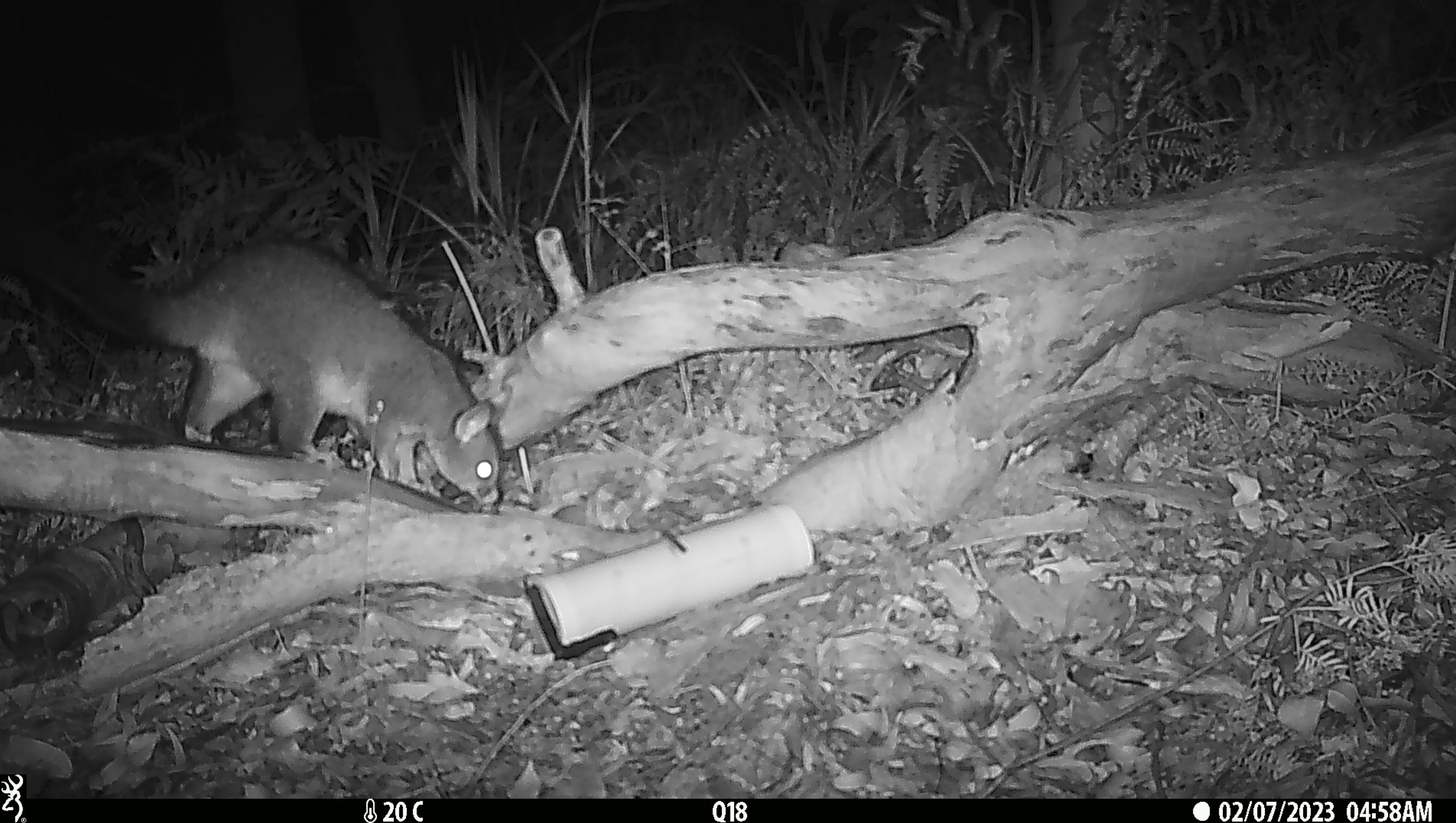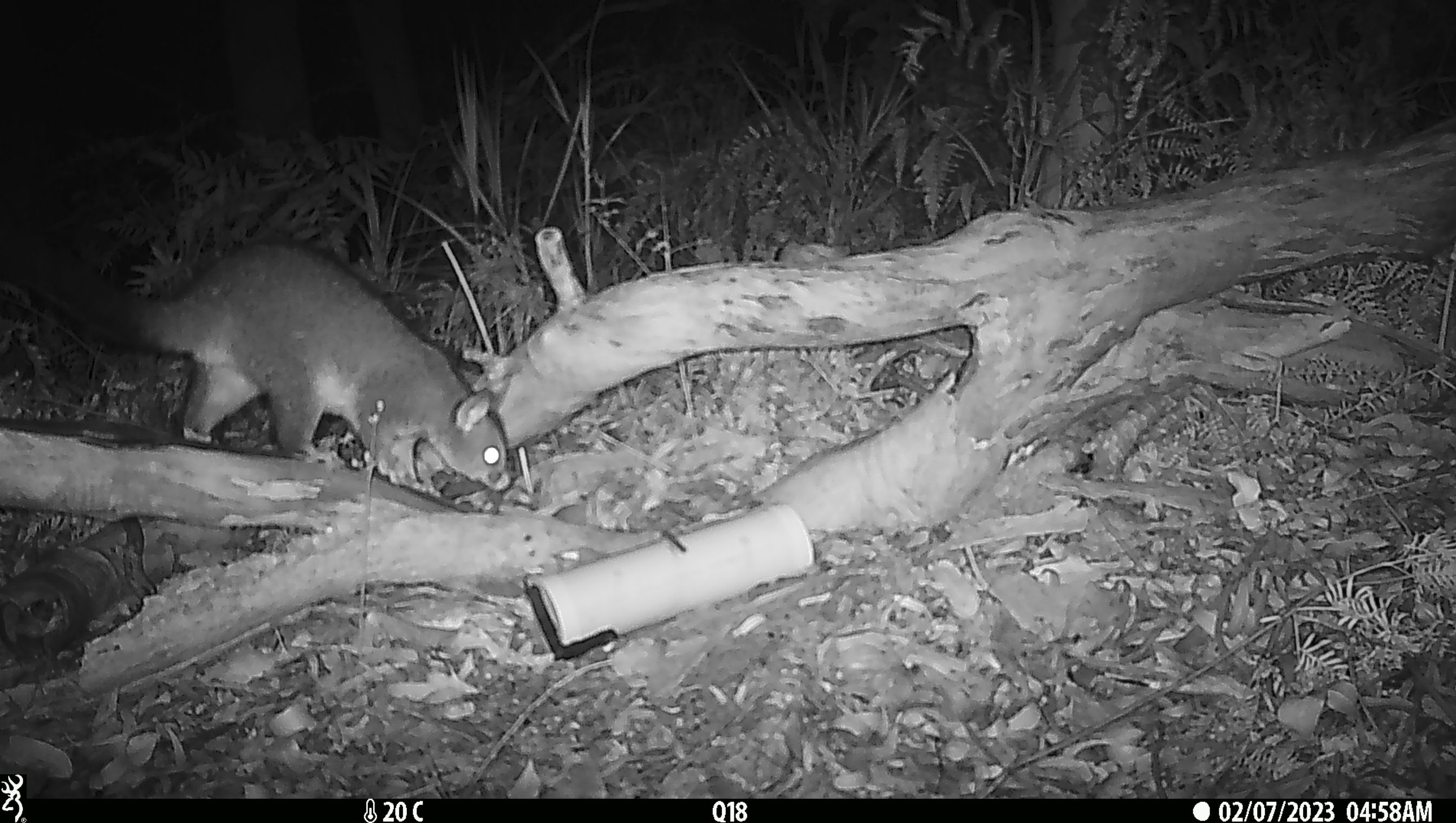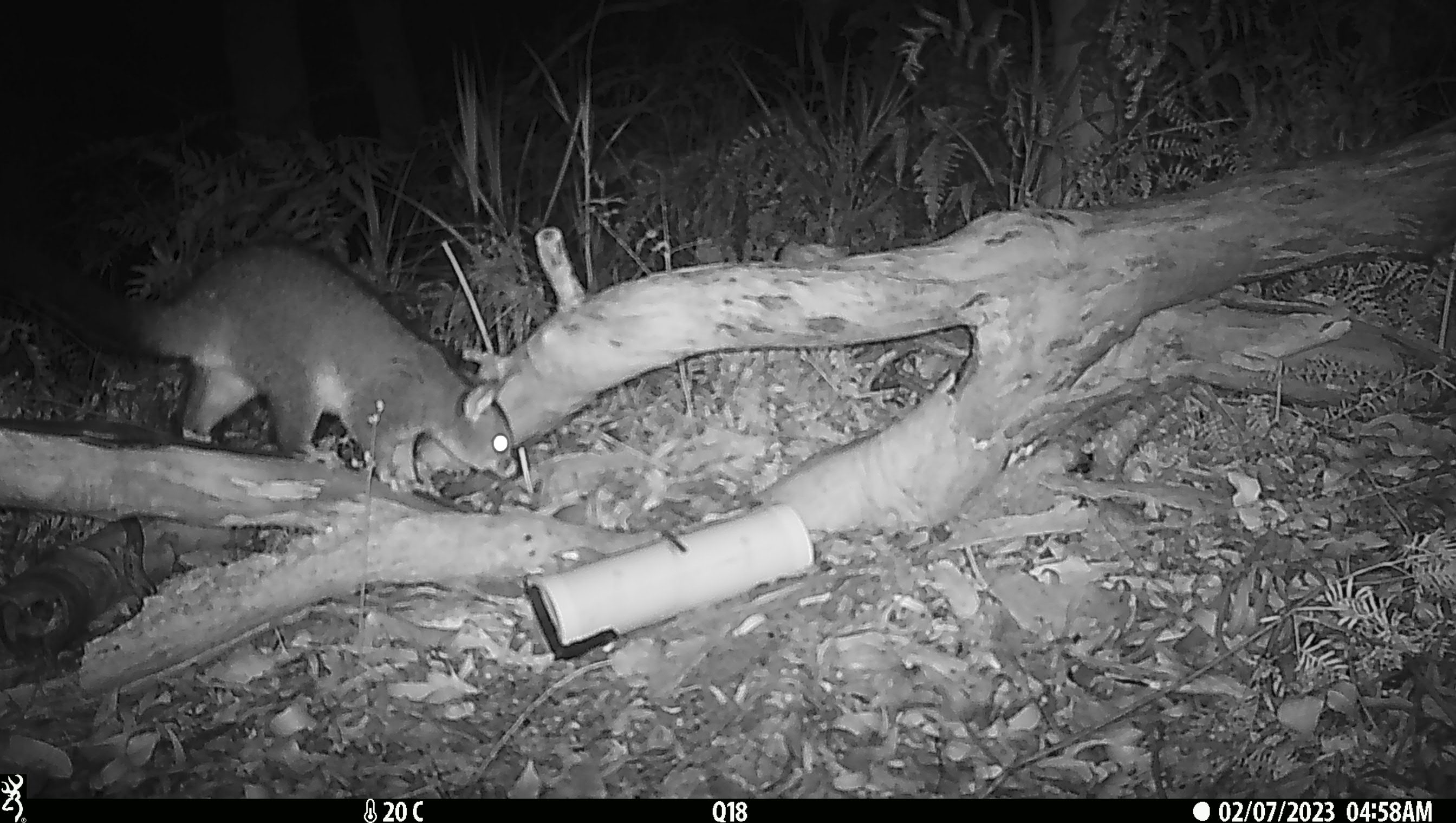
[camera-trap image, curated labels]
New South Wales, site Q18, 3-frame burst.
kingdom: Animalia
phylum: Chordata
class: Mammalia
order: Diprotodontia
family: Phalangeridae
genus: Trichosurus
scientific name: Trichosurus vulpecula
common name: common brushtail possum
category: possum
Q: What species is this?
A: Possum (common brushtail possum) (Trichosurus vulpecula).